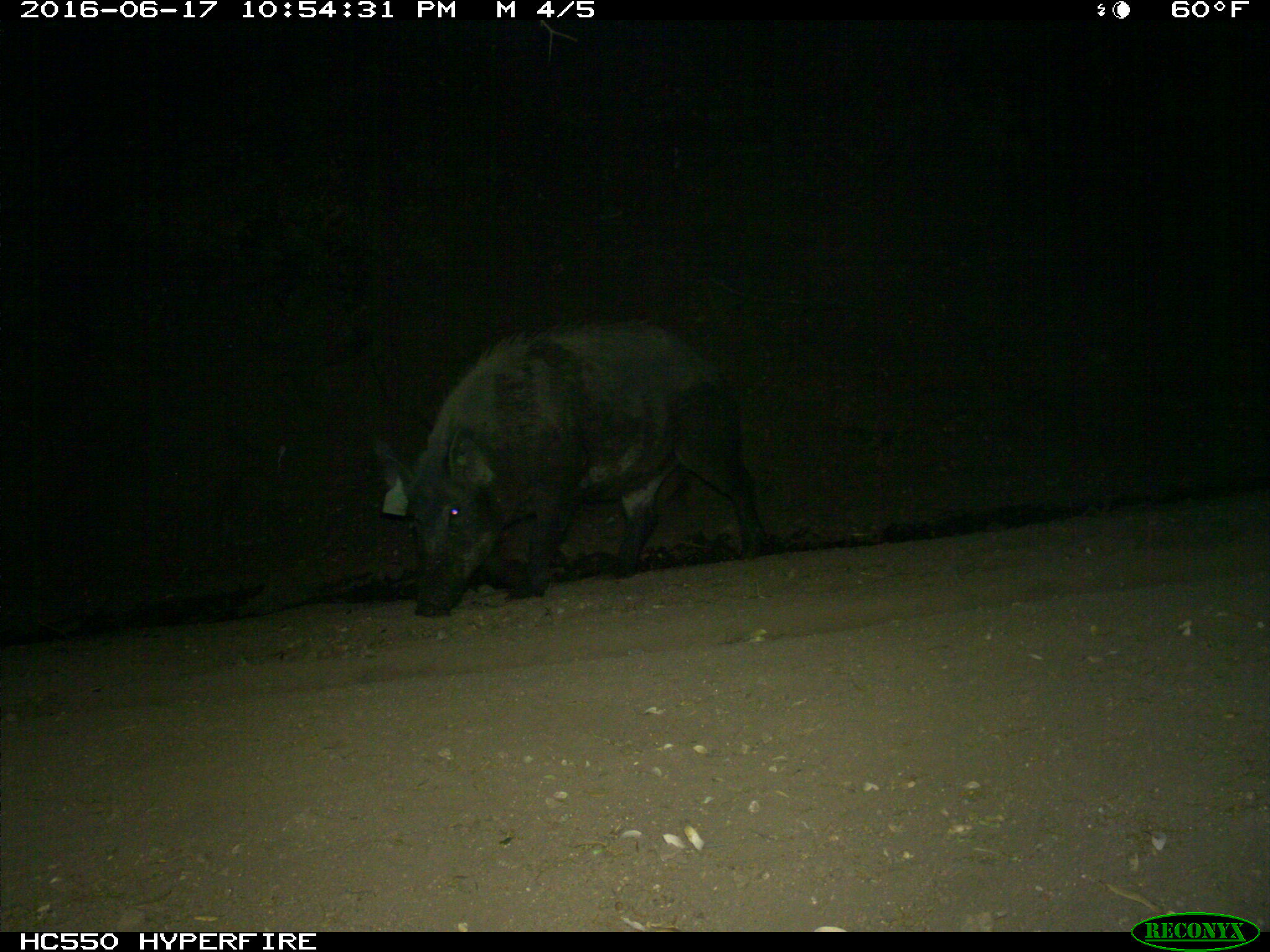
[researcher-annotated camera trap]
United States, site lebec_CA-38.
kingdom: Animalia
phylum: Chordata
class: Mammalia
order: Artiodactyla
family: Suidae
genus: Sus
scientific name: Sus scrofa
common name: wild boar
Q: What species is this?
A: Sus scrofa (wild boar).